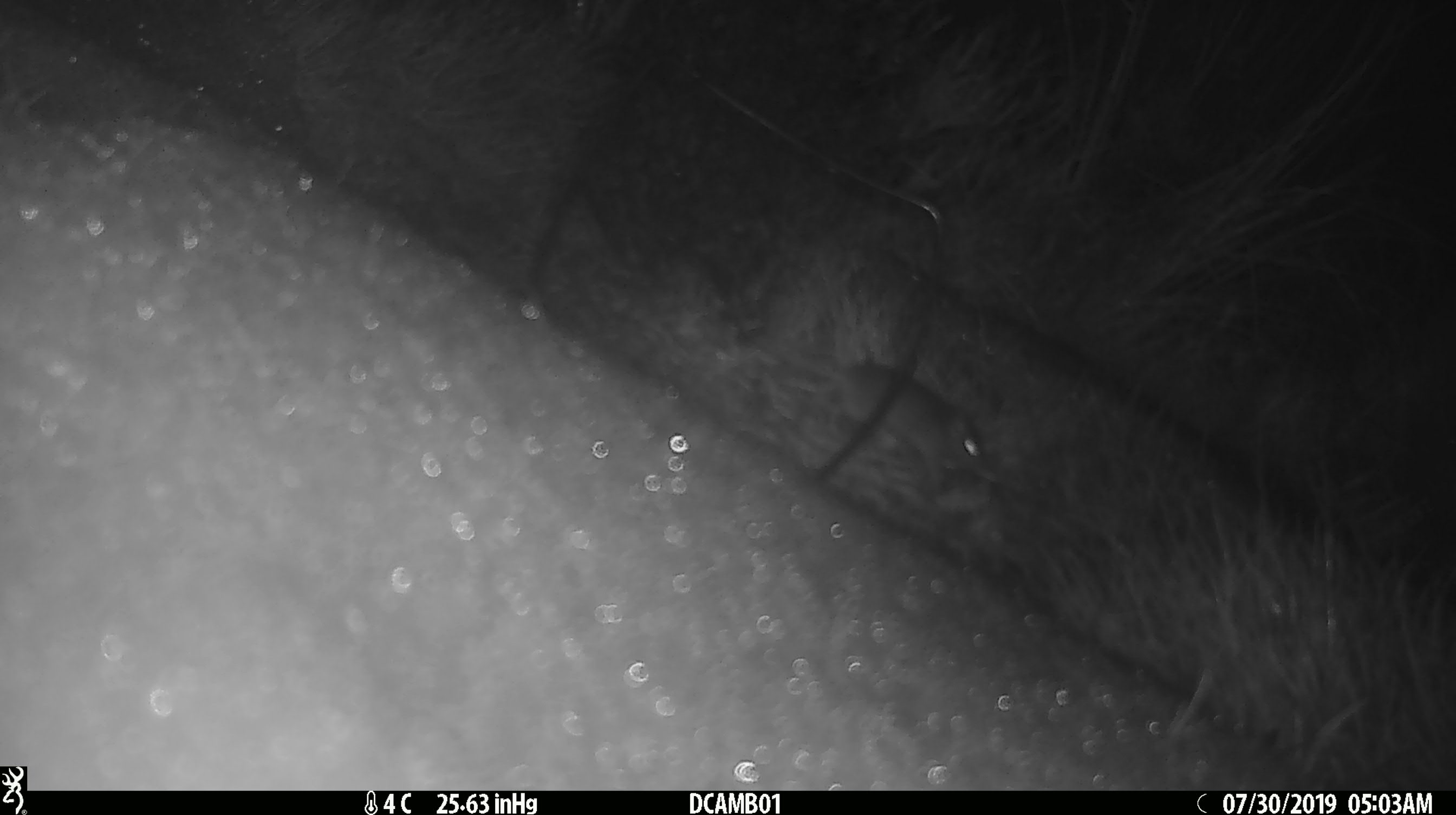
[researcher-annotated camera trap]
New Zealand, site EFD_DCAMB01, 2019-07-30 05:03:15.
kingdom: Animalia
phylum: Chordata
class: Mammalia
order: Rodentia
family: Muridae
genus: Mus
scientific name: Mus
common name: mouse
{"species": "mouse (Mus)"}